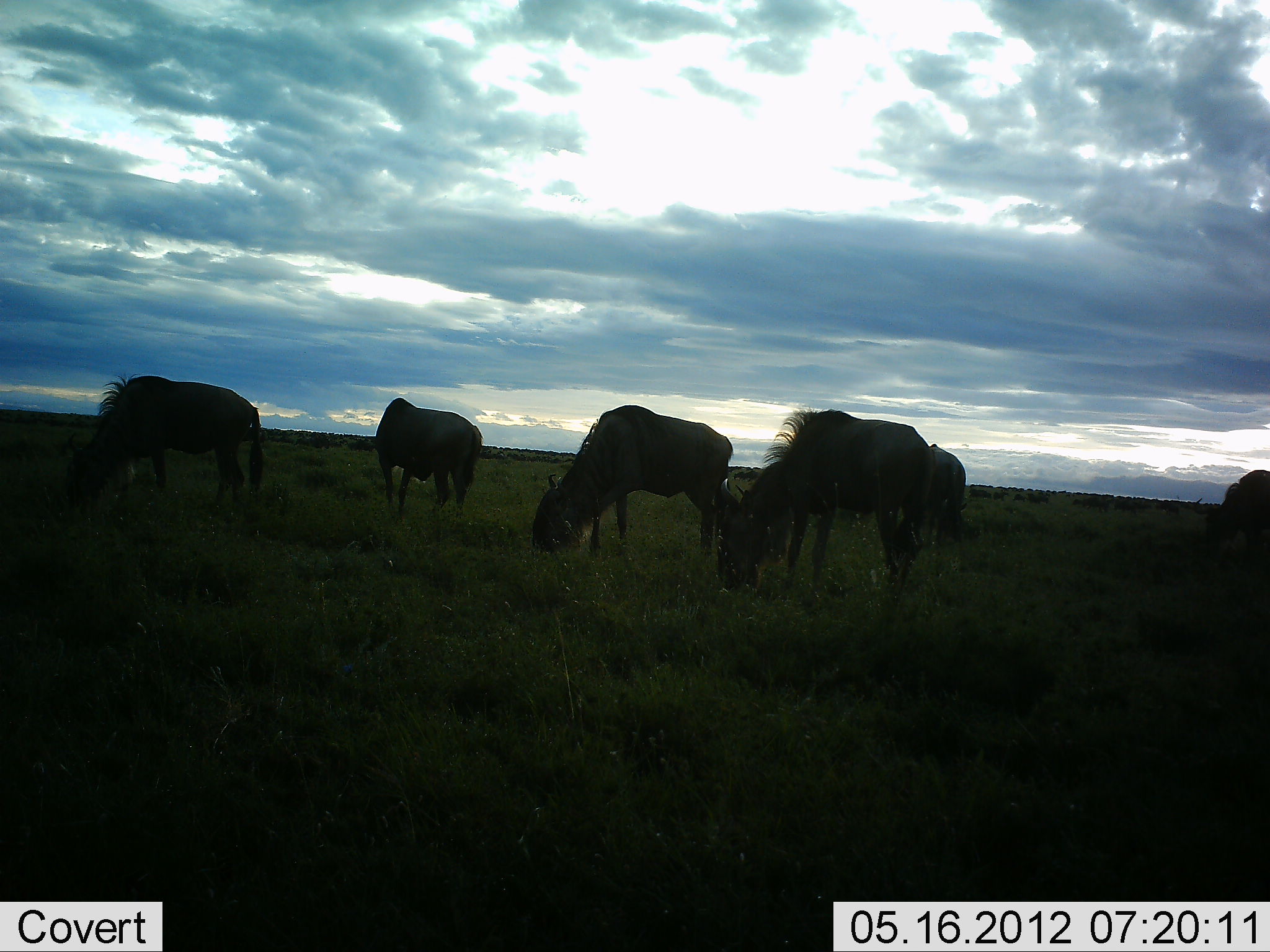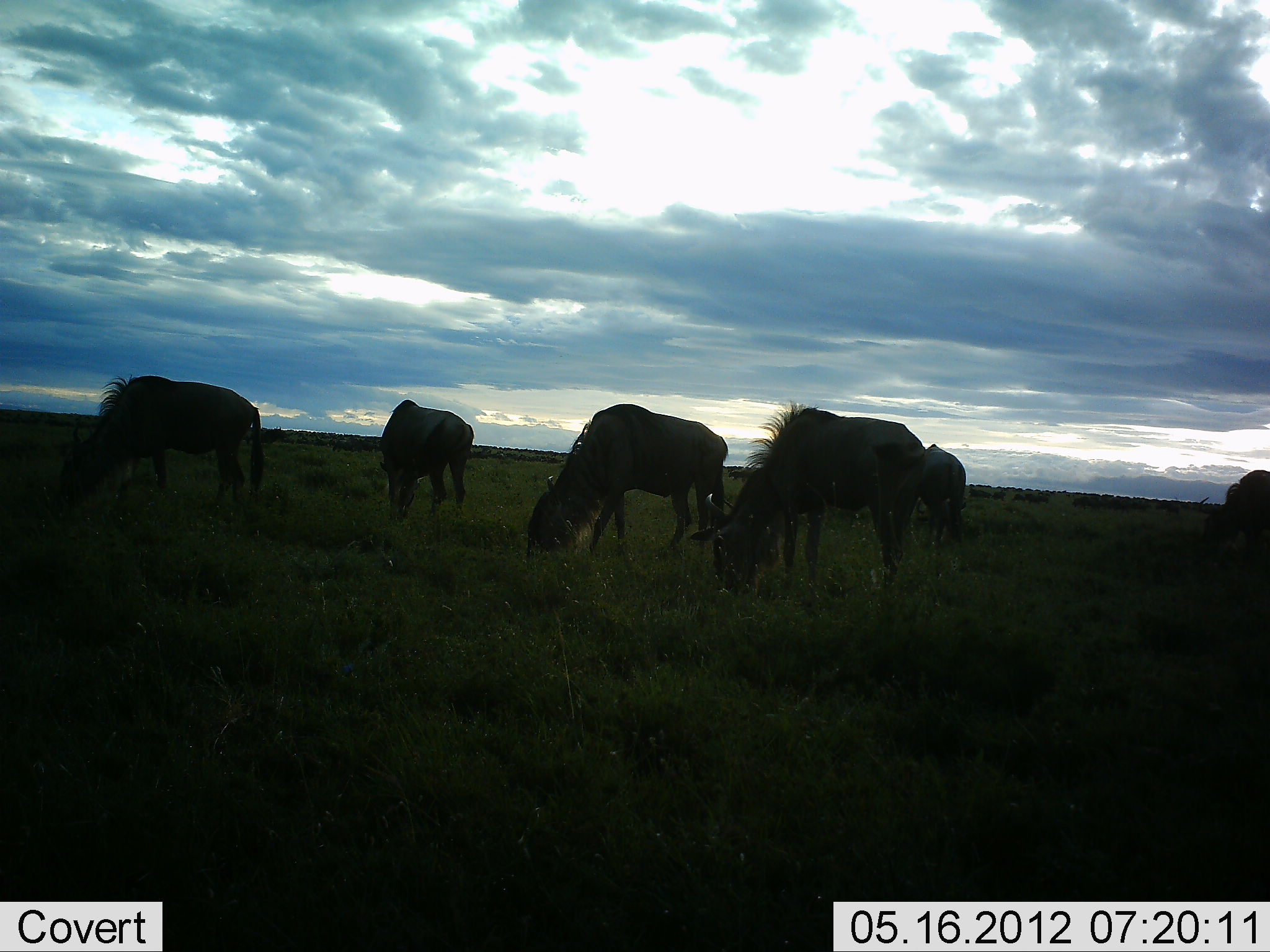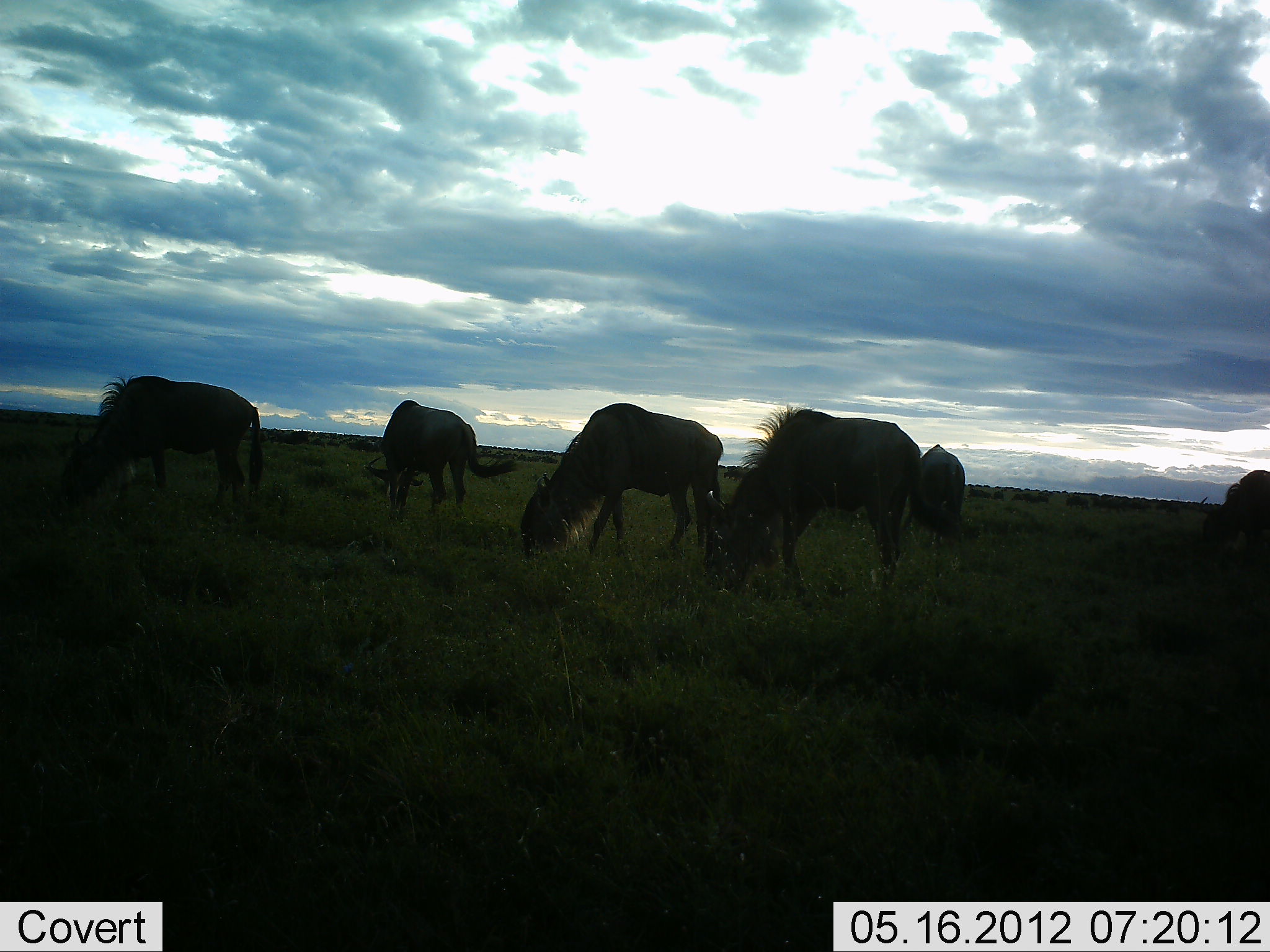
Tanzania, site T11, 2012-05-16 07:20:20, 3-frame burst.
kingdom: Animalia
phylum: Chordata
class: Mammalia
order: Artiodactyla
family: Bovidae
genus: Connochaetes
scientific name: Connochaetes taurinus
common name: blue wildebeest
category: wildebeest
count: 6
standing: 60%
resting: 0%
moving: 20%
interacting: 0%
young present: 0%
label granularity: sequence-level